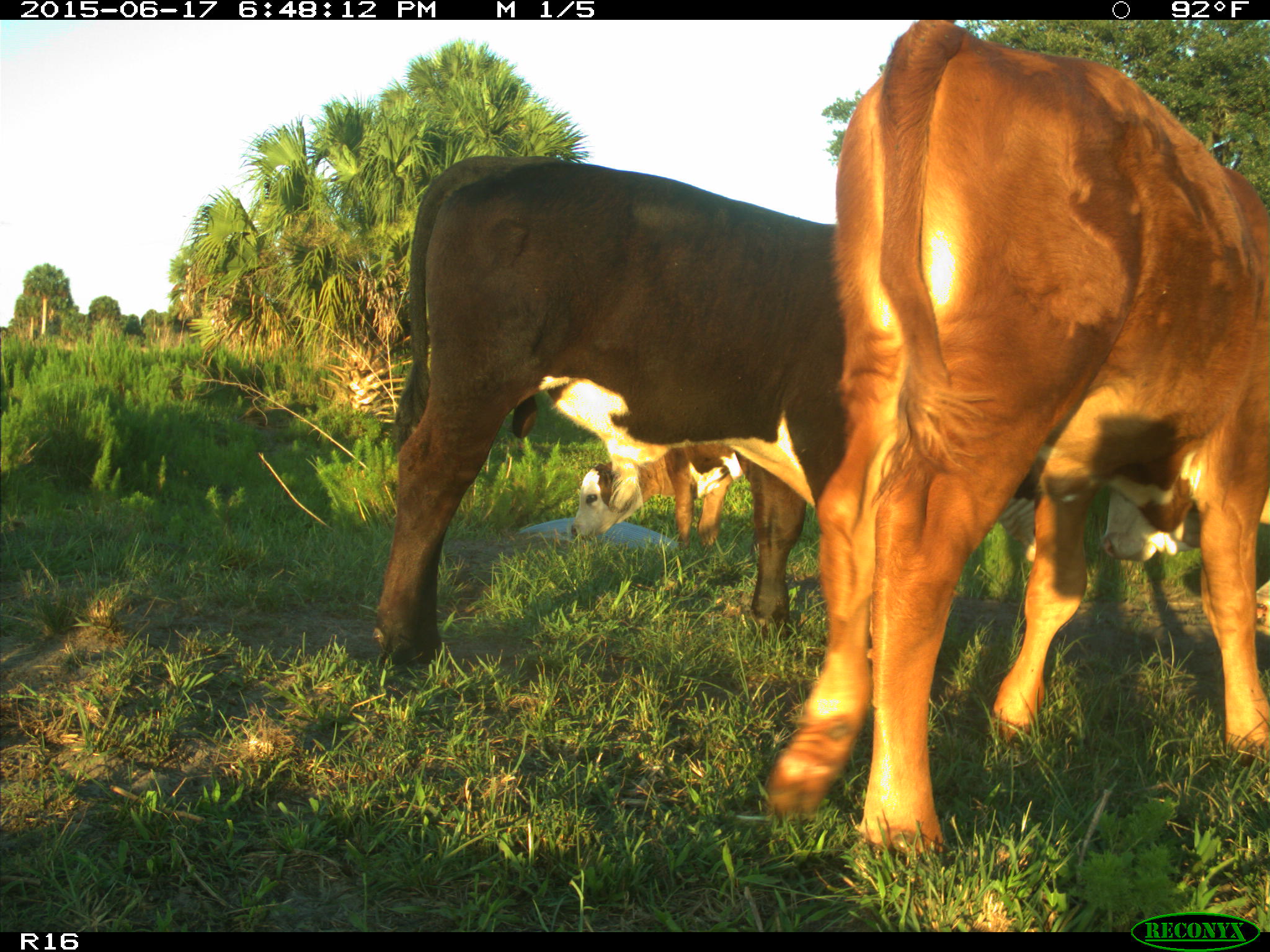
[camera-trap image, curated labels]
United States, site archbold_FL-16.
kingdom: Animalia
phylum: Chordata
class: Mammalia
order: Artiodactyla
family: Bovidae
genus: Bos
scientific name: Bos taurus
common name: domestic cow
Bos taurus (domestic cow).